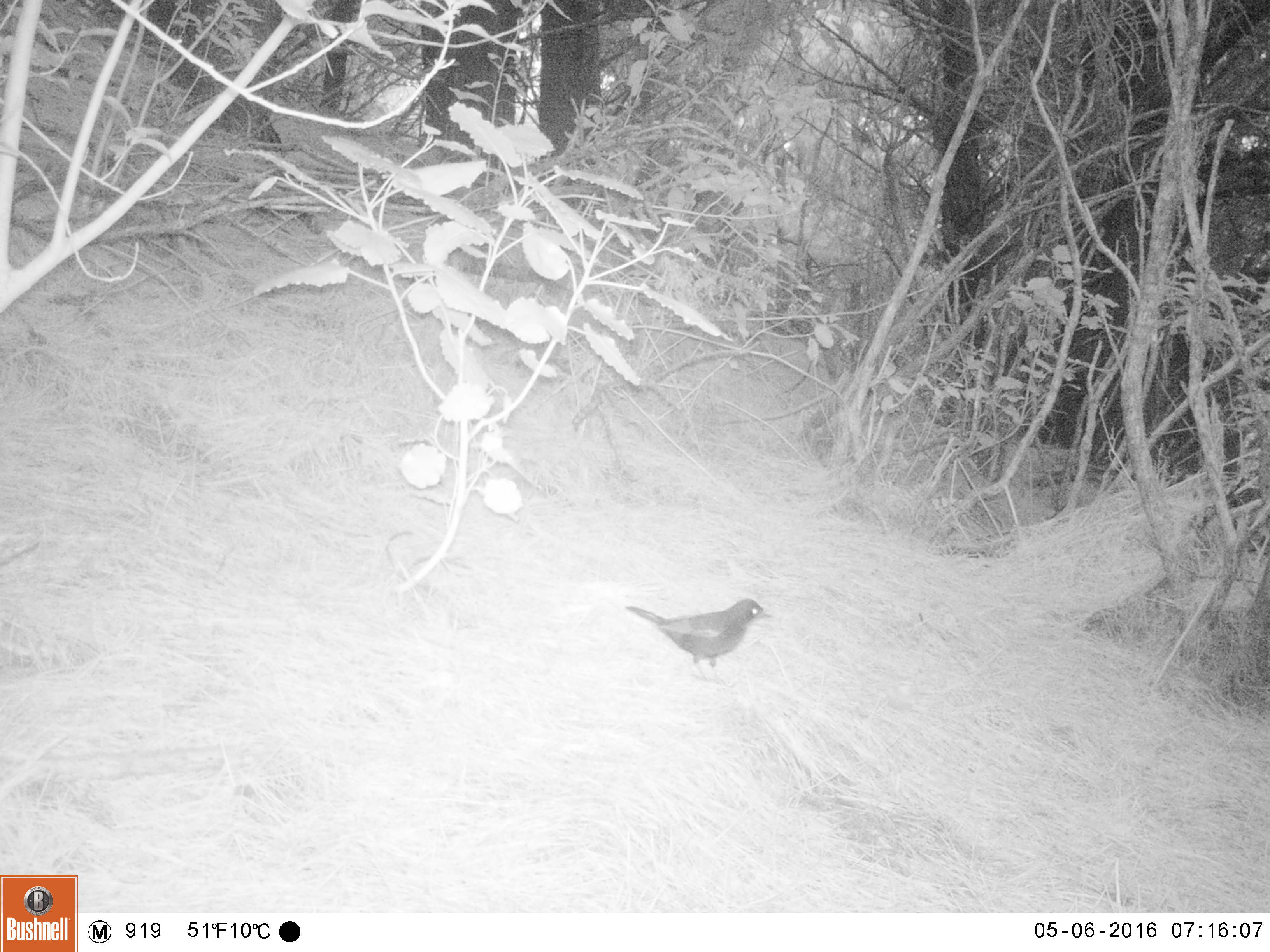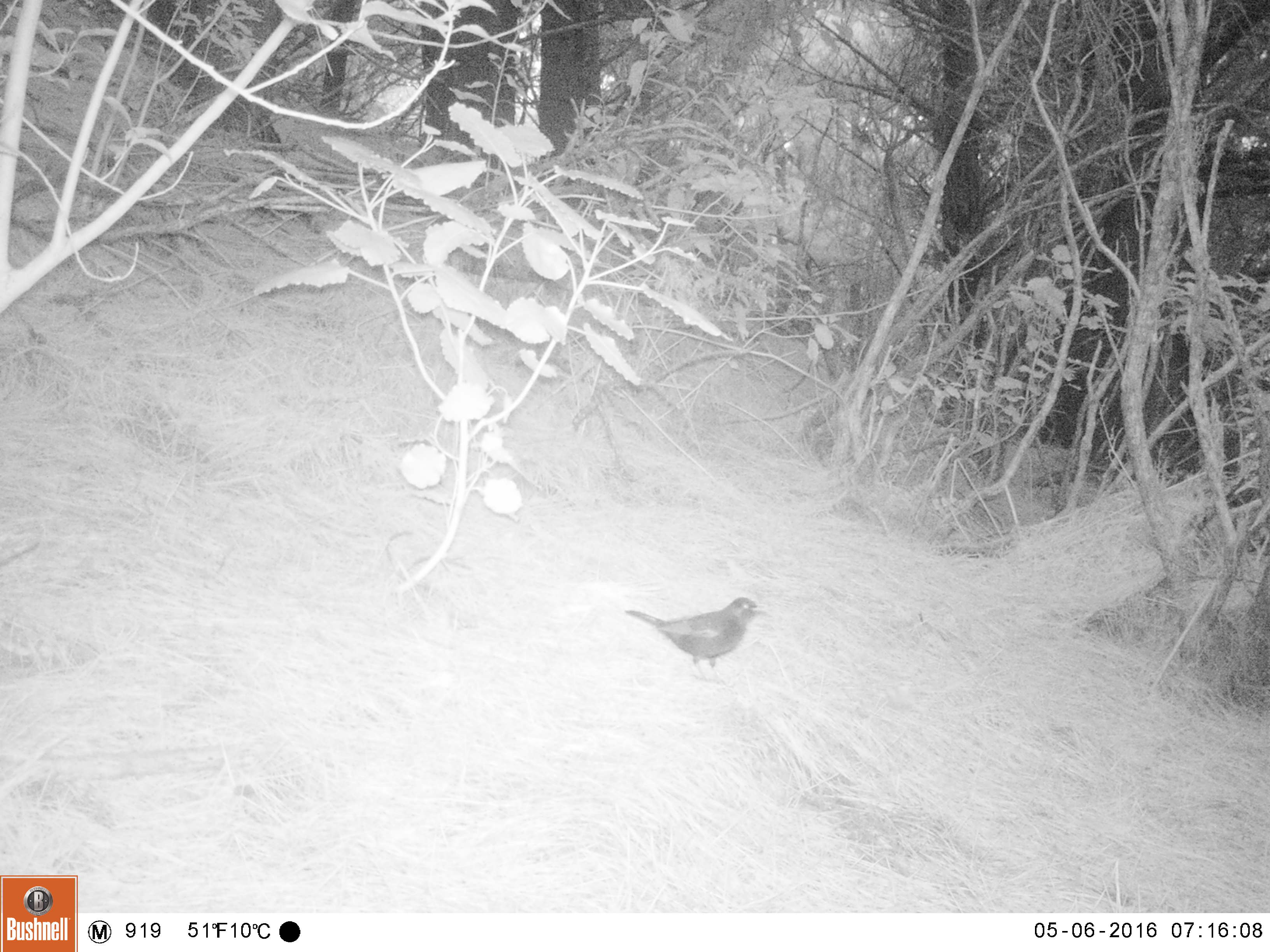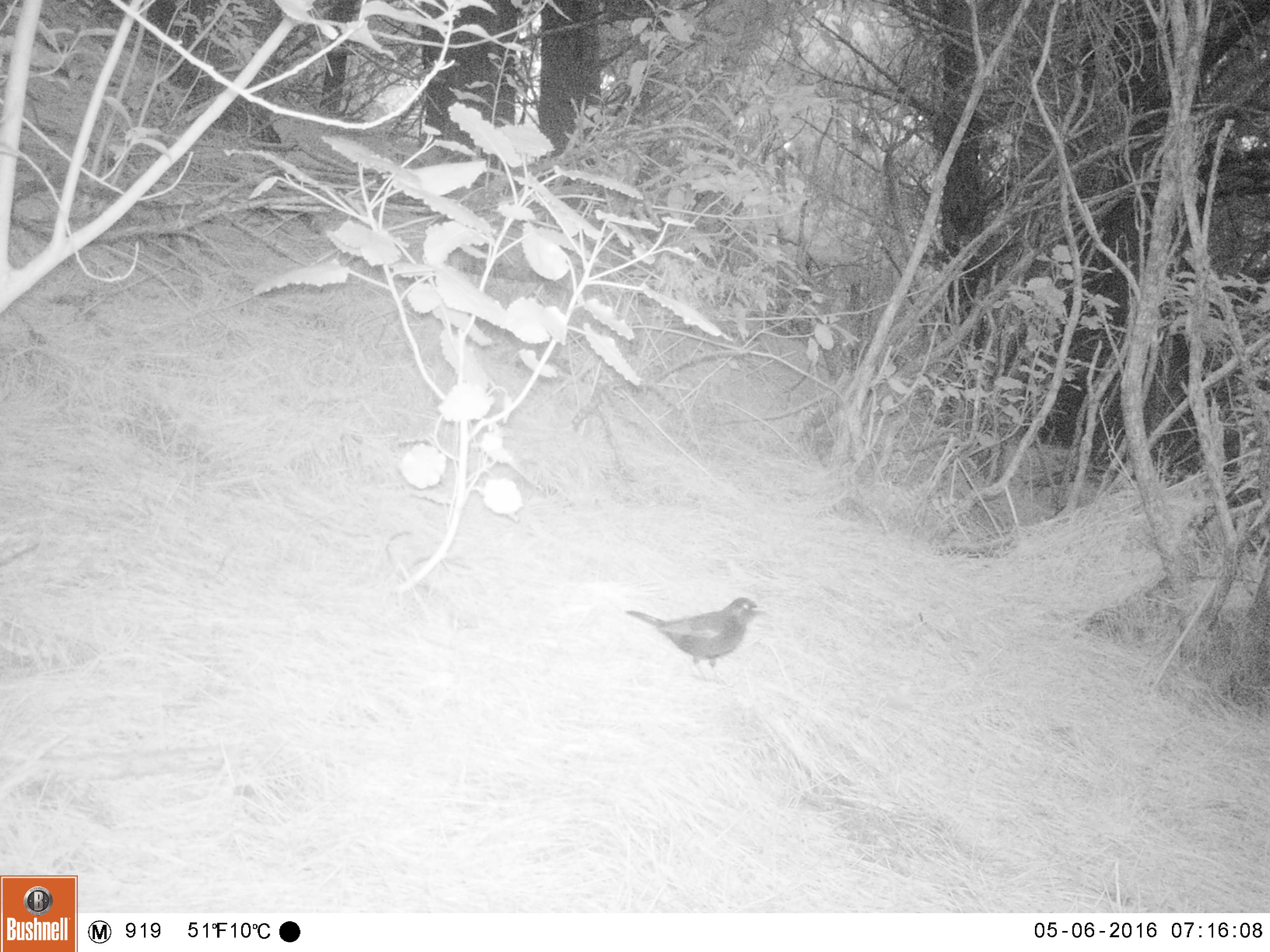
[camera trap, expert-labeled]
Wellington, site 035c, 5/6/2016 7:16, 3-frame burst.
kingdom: Animalia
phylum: Chordata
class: Aves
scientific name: Aves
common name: bird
Bird (Aves).